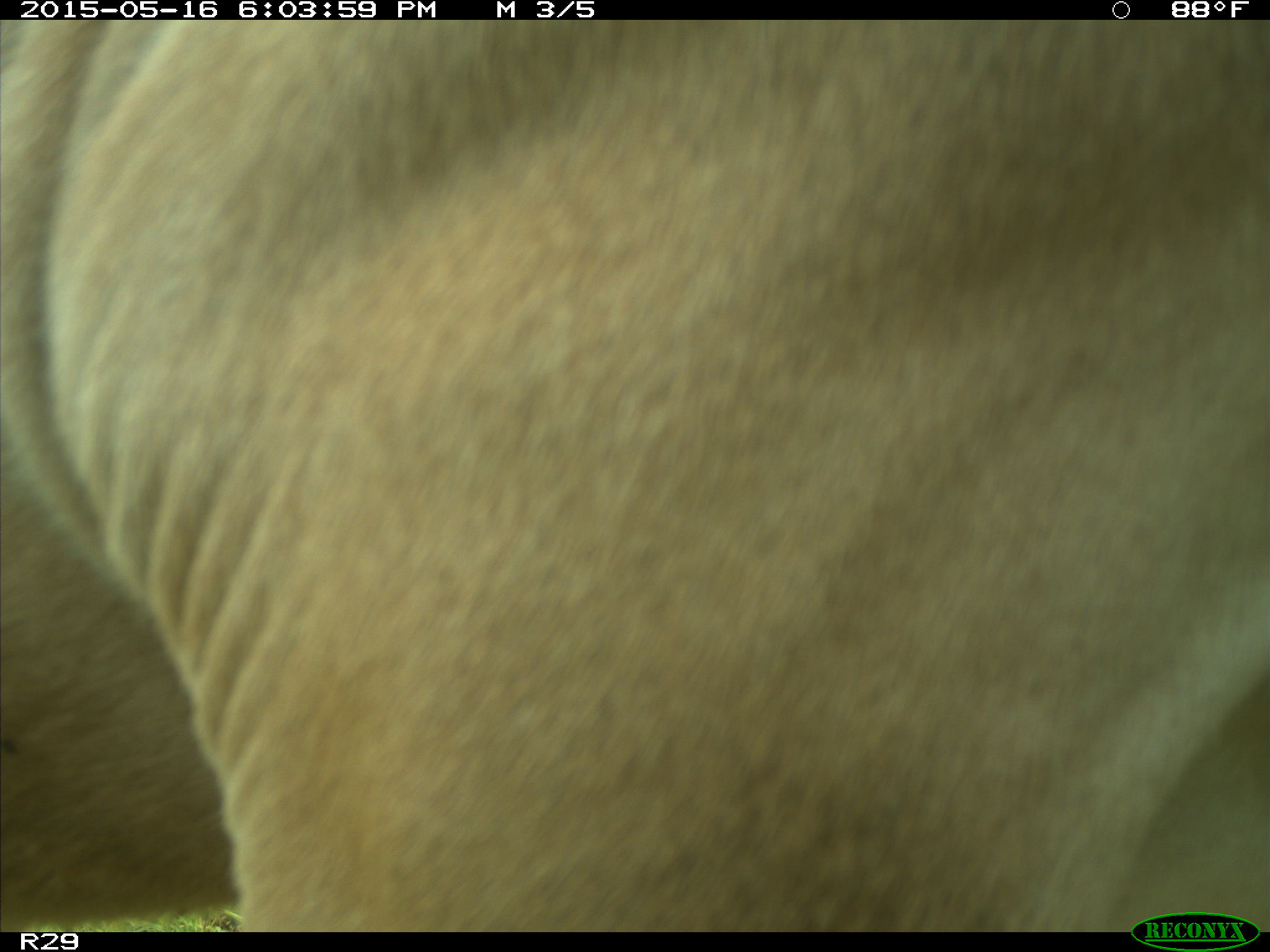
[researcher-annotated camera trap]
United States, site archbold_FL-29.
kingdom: Animalia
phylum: Chordata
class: Mammalia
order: Artiodactyla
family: Bovidae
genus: Bos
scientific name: Bos taurus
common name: domestic cow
Bos taurus (domestic cow).